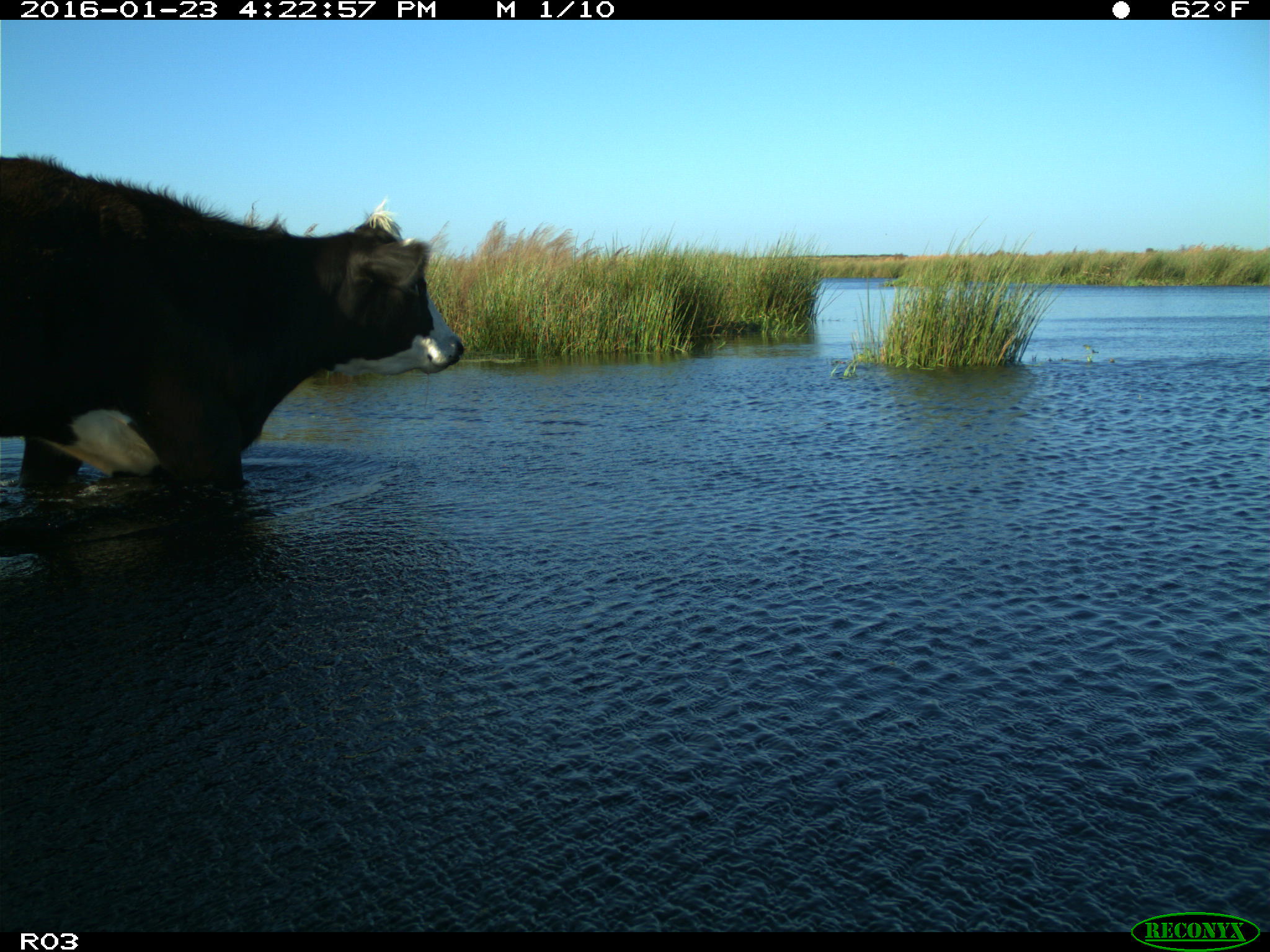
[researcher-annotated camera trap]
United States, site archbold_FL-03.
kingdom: Animalia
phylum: Chordata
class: Mammalia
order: Artiodactyla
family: Bovidae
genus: Bos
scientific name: Bos taurus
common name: domestic cow